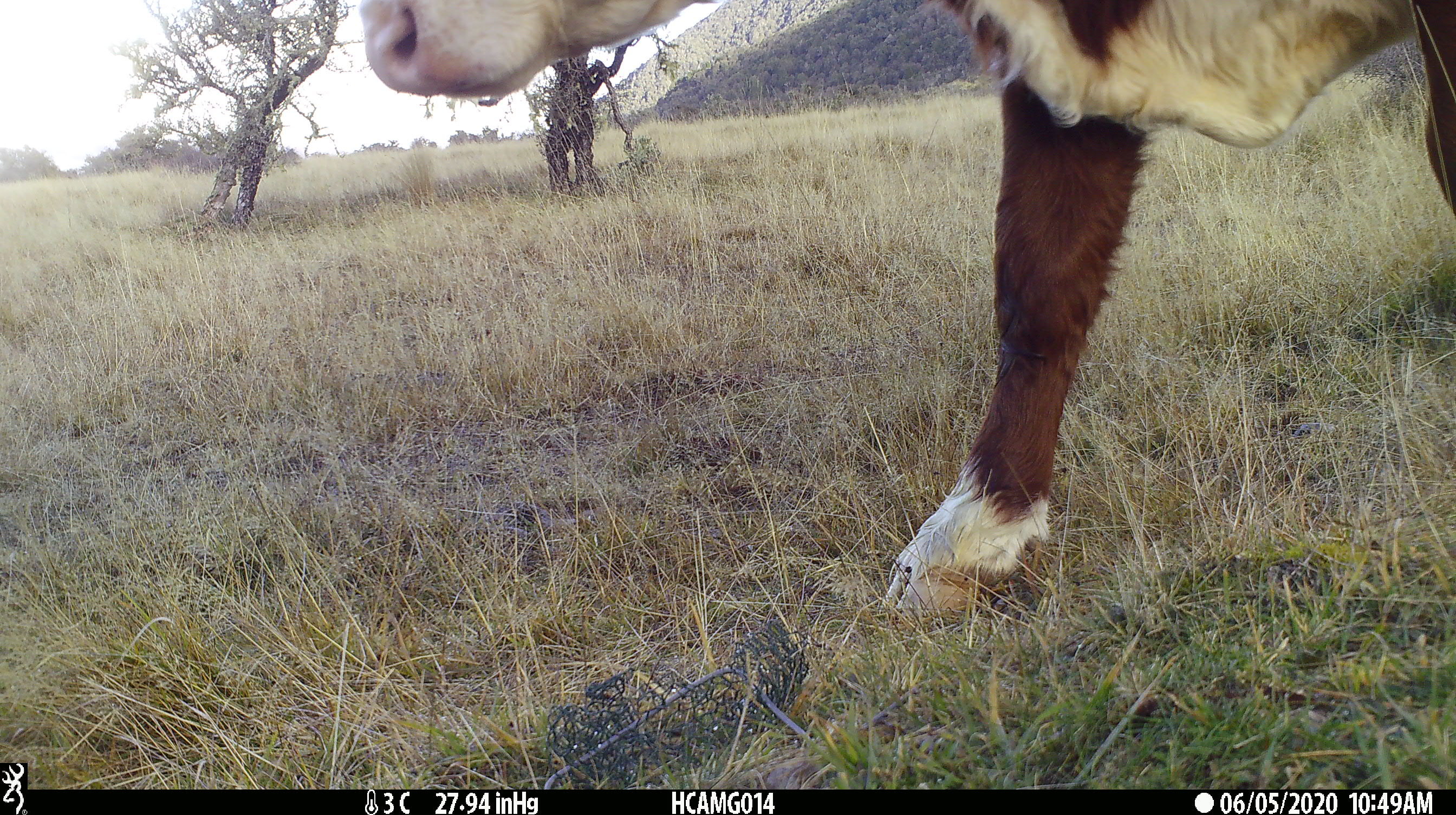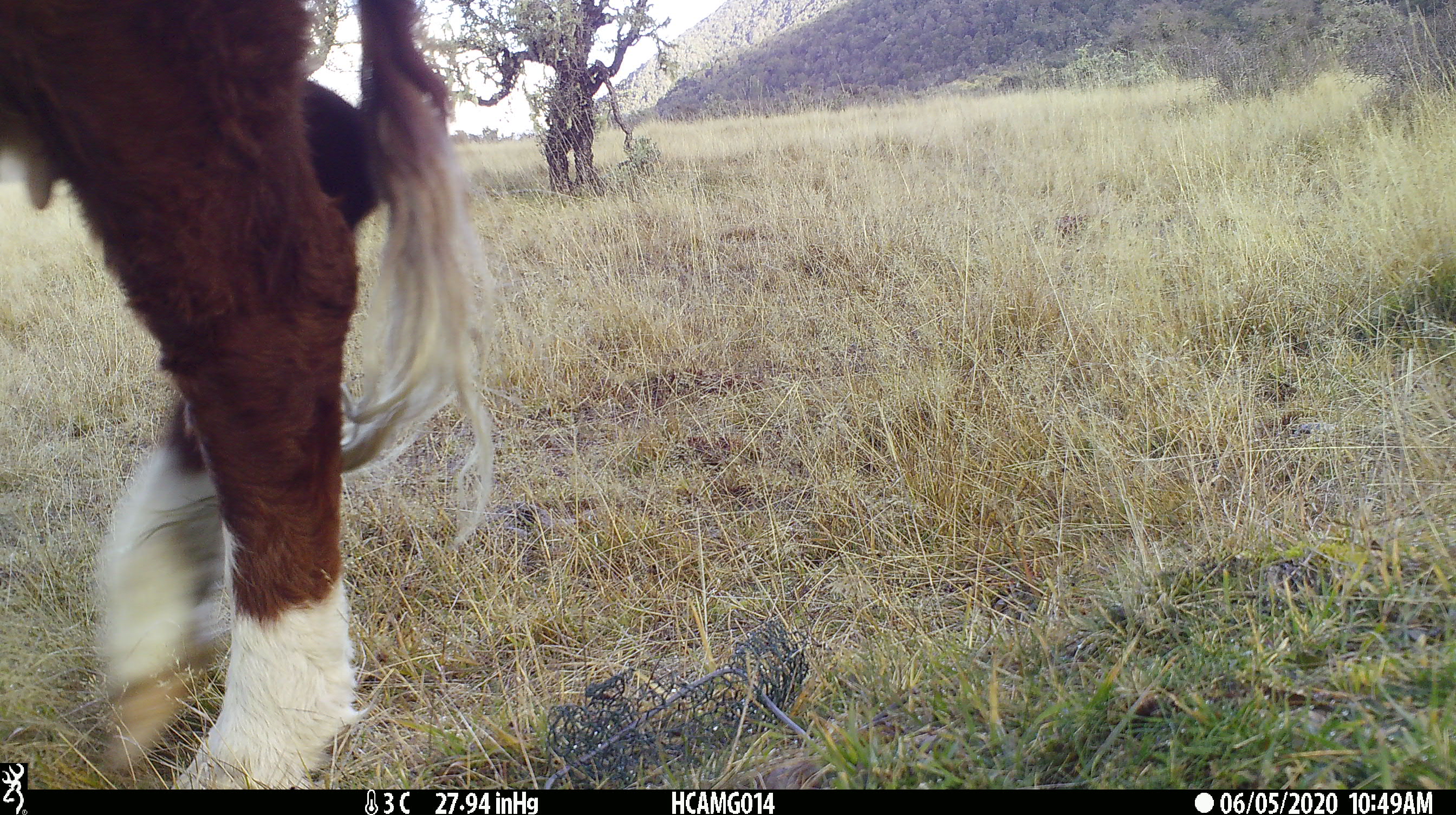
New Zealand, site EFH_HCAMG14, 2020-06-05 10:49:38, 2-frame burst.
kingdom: Animalia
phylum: Chordata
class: Mammalia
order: Artiodactyla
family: Bovidae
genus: Bos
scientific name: Bos taurus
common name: domestic cow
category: cow